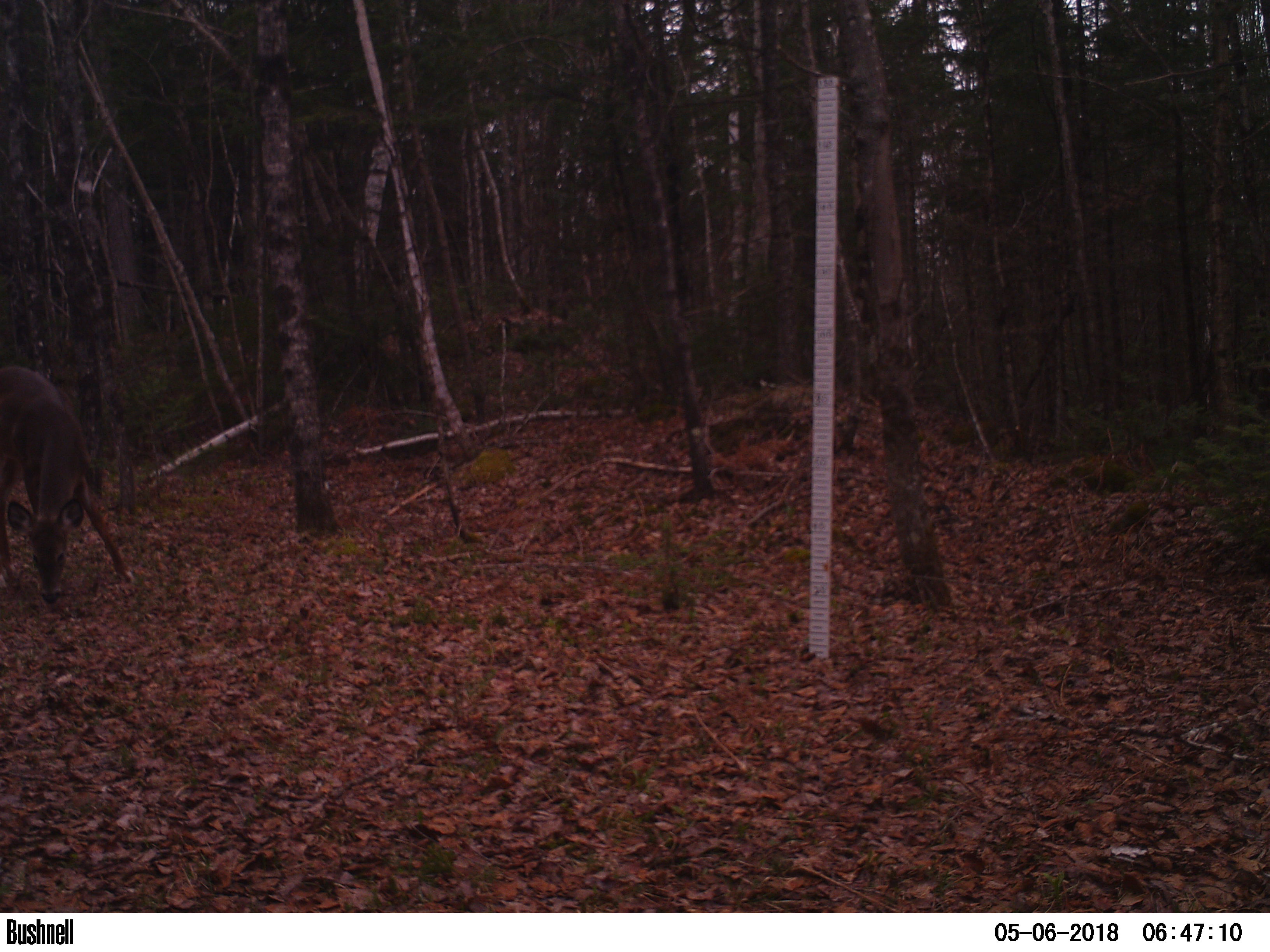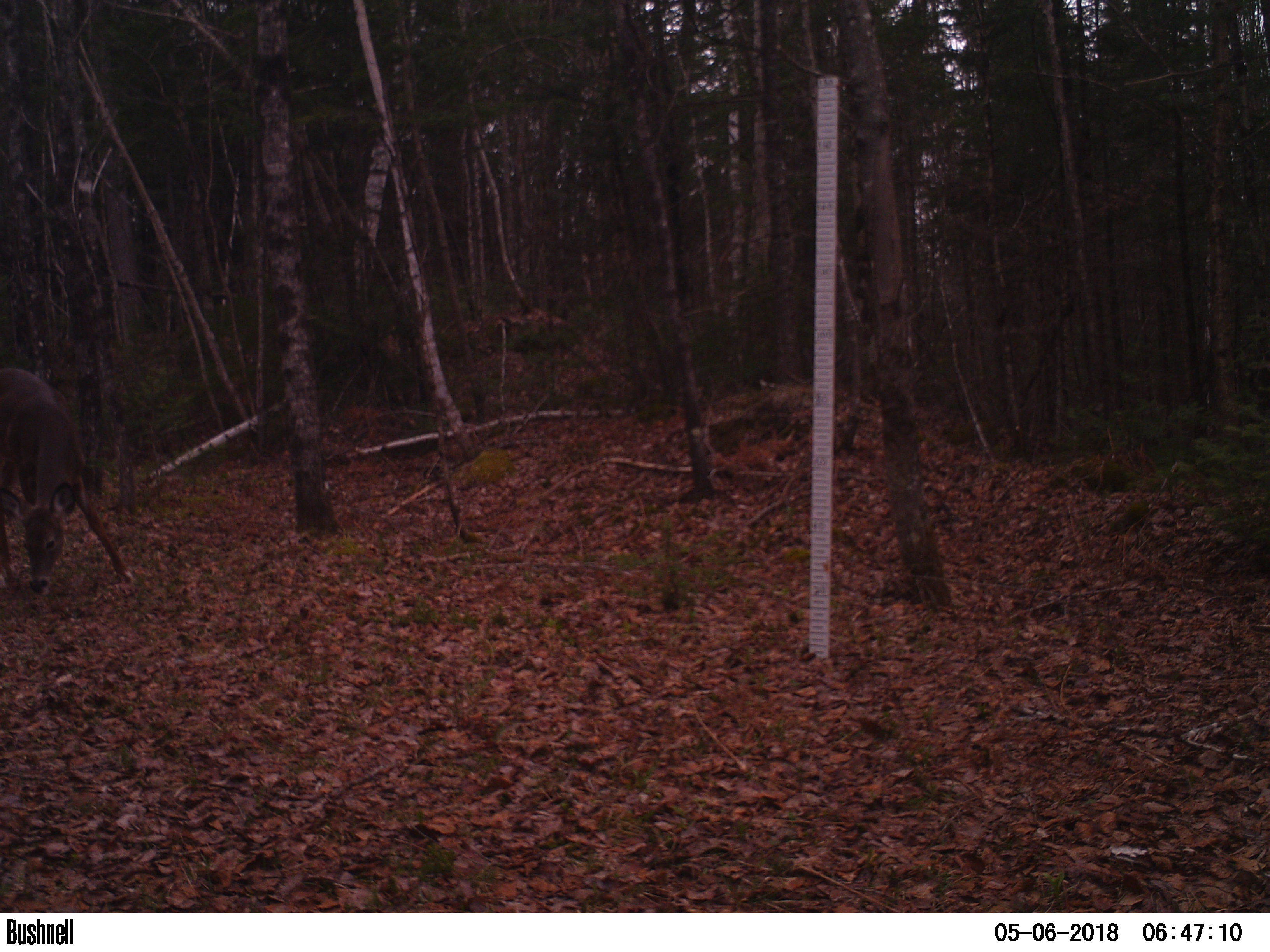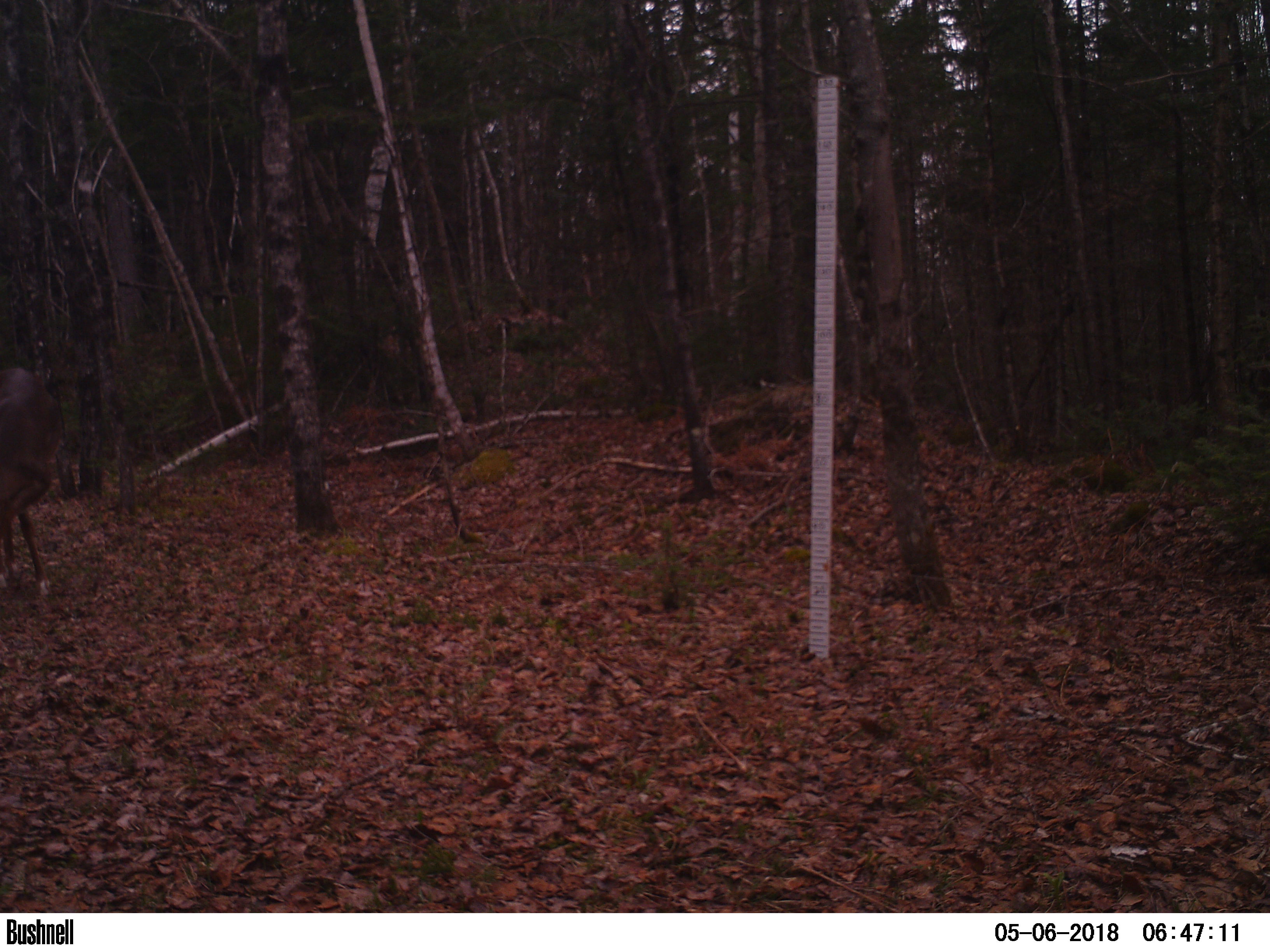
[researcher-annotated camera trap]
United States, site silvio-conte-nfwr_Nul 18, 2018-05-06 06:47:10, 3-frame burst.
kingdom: Animalia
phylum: Chordata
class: Mammalia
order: Artiodactyla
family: Cervidae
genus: Odocoileus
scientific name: Odocoileus virginianus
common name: white-tailed deer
White-tailed deer (Odocoileus virginianus).